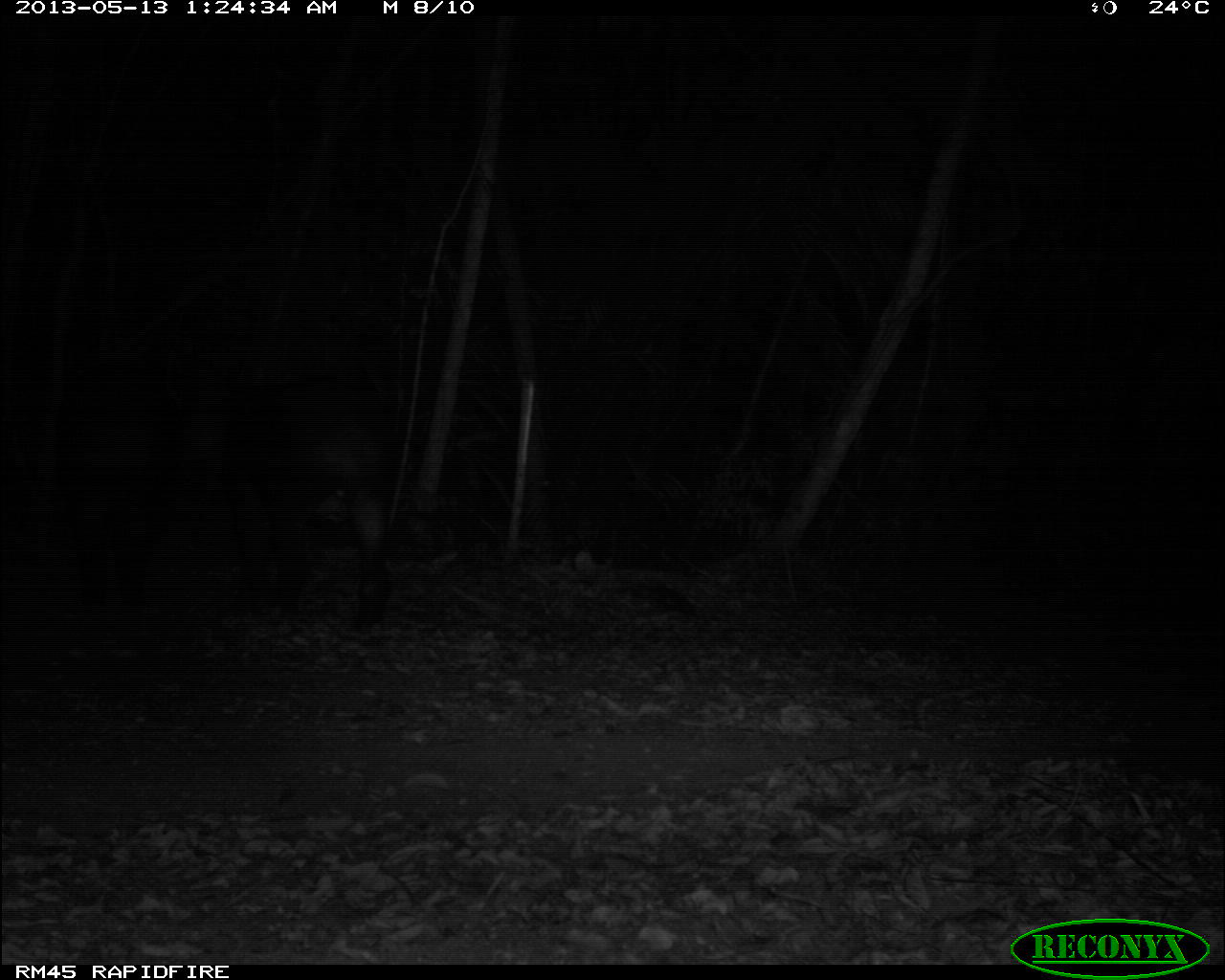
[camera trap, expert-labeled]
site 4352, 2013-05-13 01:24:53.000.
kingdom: Animalia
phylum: Chordata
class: Mammalia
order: Perissodactyla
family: Tapiridae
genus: Tapirus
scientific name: Tapirus bairdii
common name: baird's tapir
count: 2